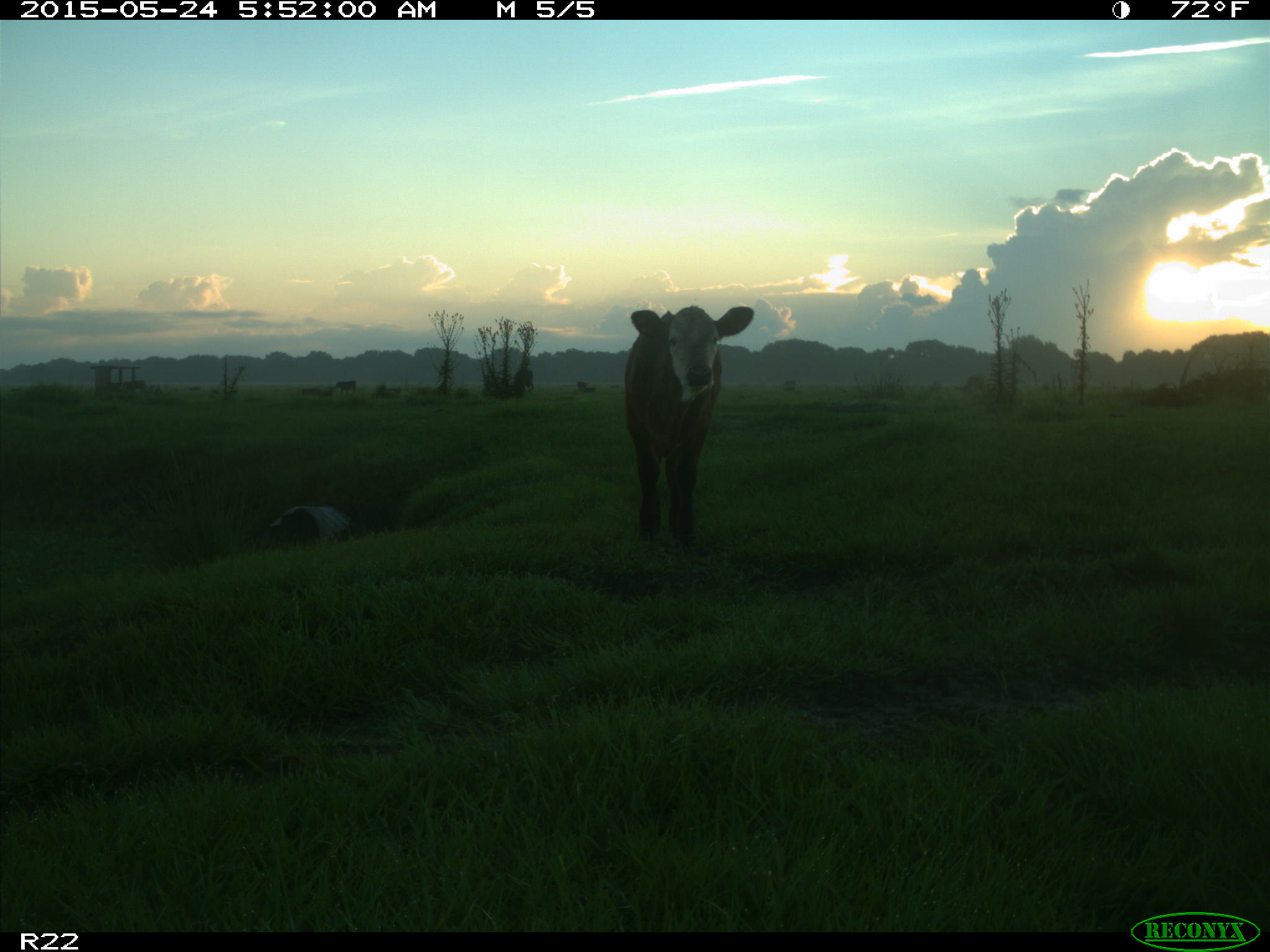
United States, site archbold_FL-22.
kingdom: Animalia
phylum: Chordata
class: Mammalia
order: Artiodactyla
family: Bovidae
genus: Bos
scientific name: Bos taurus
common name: domestic cow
Bos taurus (domestic cow).